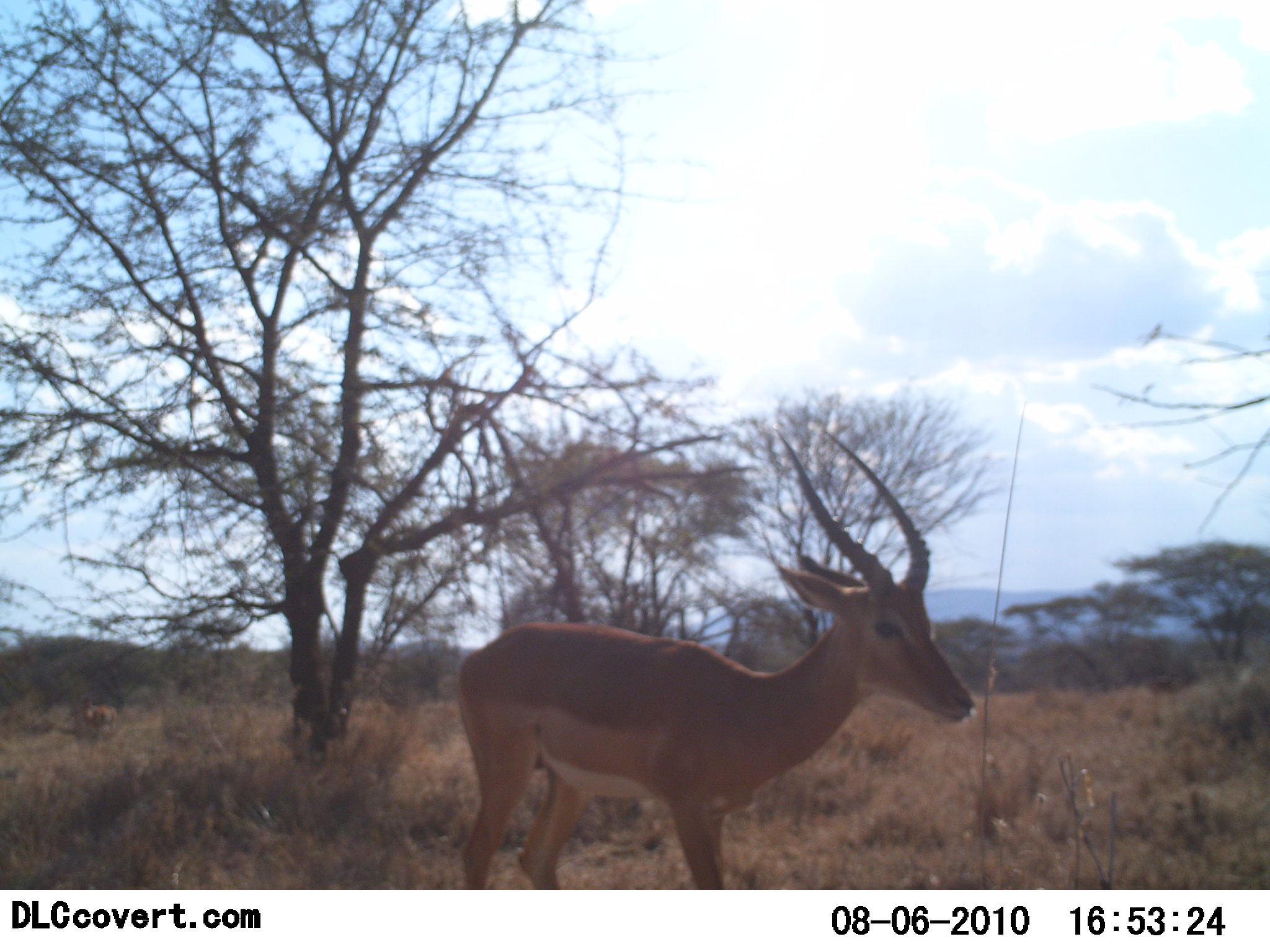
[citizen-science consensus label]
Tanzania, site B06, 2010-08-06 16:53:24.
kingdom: Animalia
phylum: Chordata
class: Mammalia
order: Artiodactyla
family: Bovidae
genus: Aepyceros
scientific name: Aepyceros melampus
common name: impala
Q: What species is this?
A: Impala (Aepyceros melampus).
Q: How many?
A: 1.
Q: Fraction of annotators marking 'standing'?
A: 58%.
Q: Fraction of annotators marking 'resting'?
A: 8%.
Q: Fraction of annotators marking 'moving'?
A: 42%.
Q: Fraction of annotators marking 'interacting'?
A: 0%.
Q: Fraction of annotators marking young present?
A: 0%.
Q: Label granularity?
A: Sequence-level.